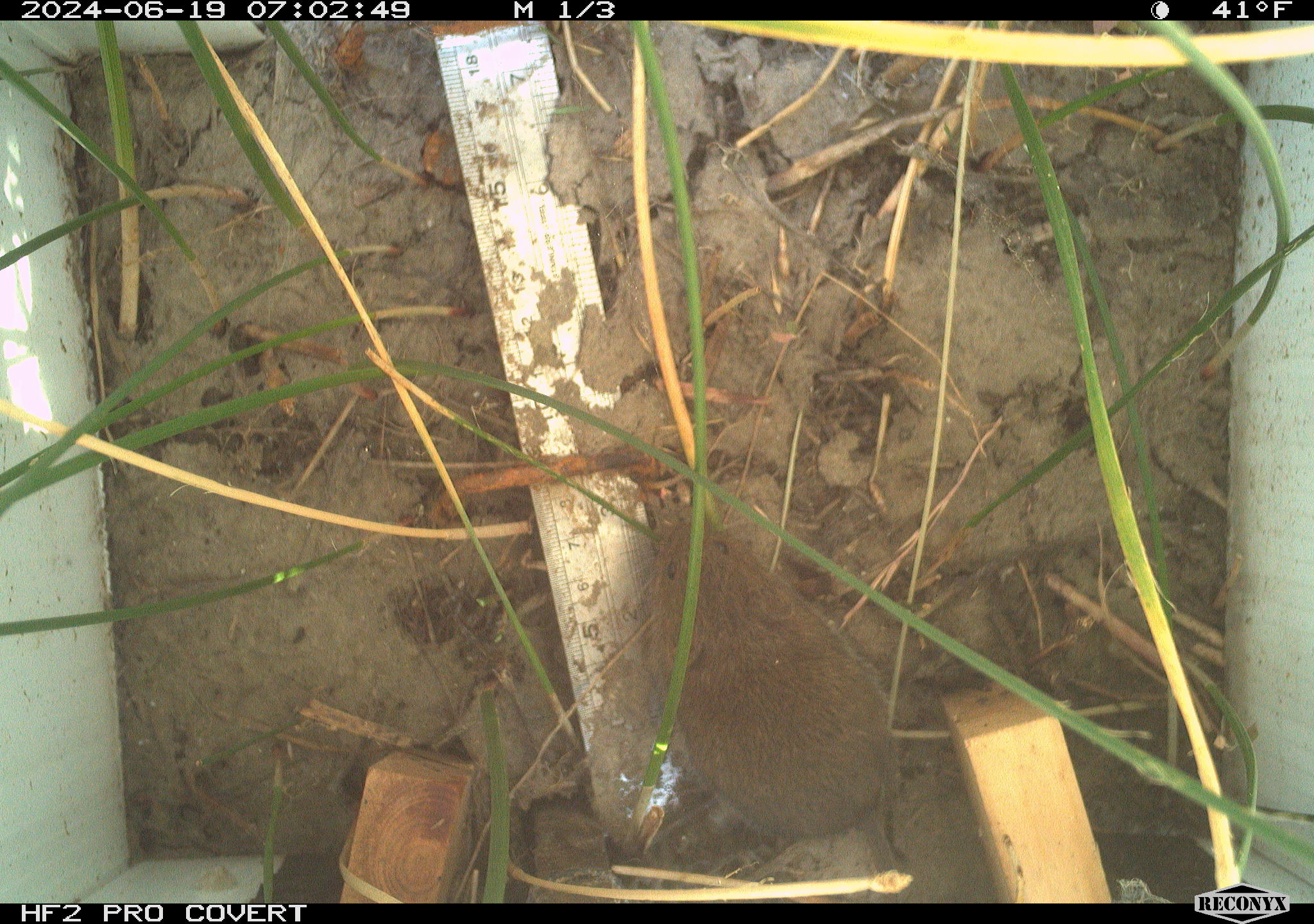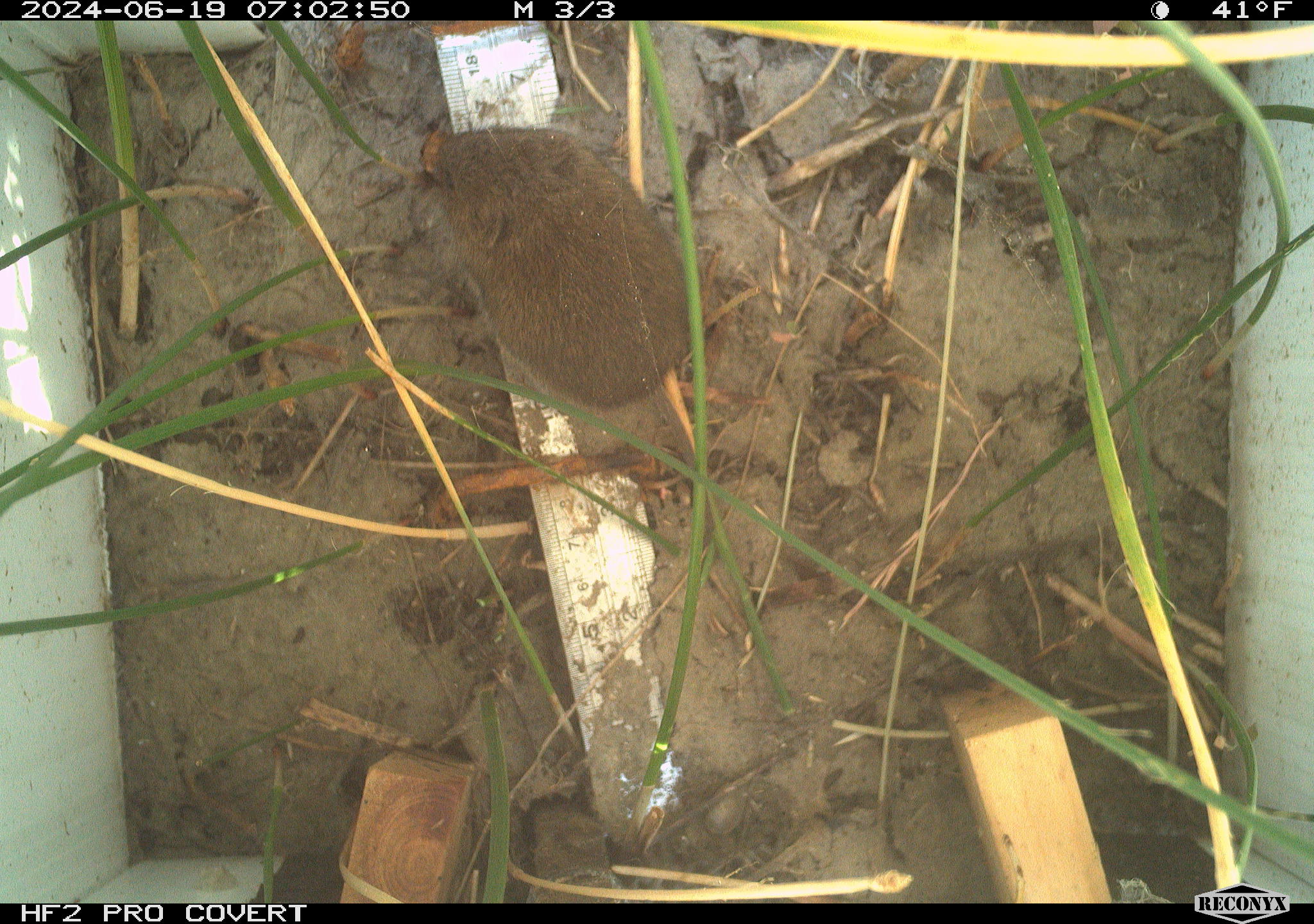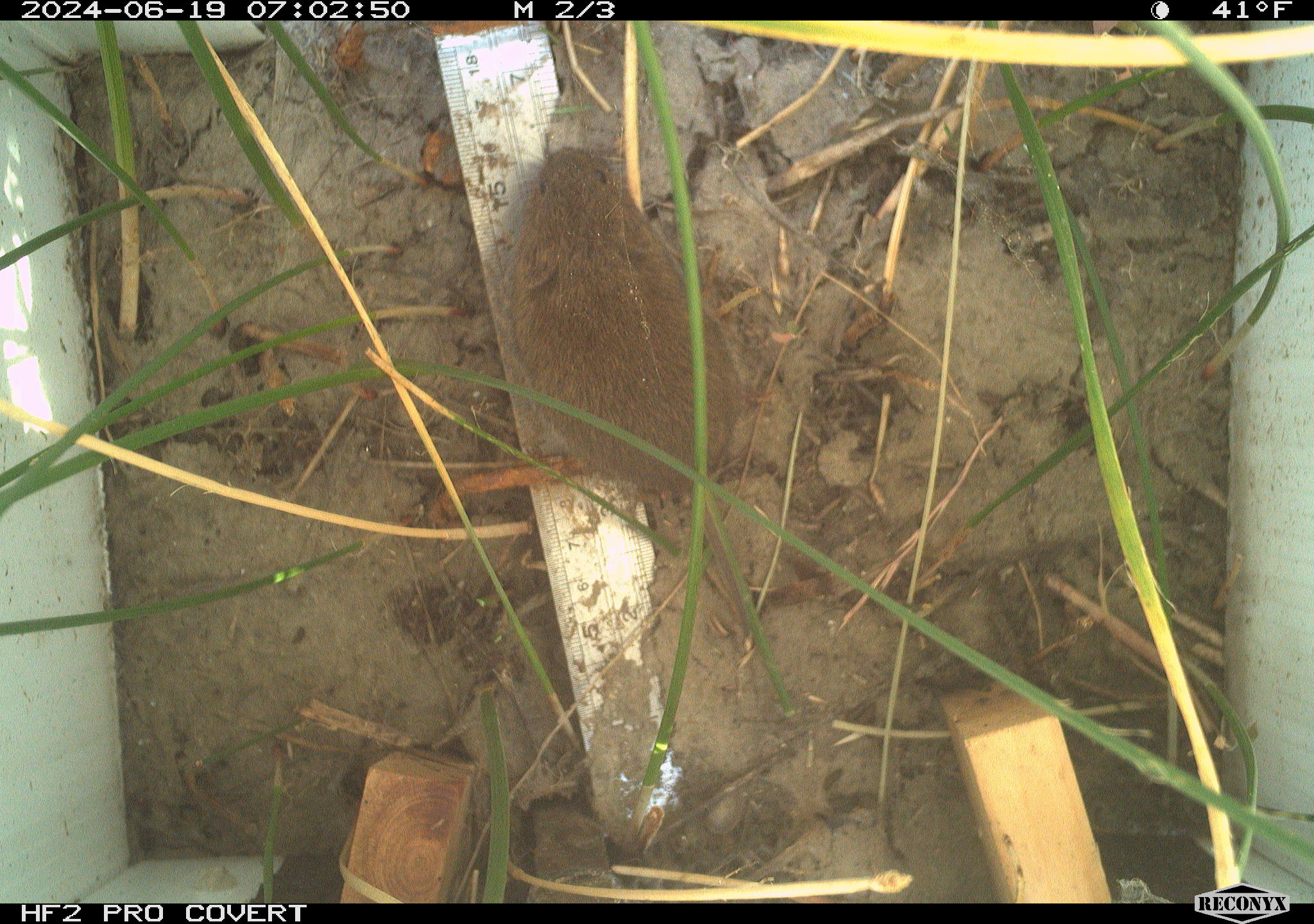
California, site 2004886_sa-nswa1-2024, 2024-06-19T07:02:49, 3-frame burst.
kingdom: Animalia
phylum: Chordata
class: Mammalia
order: Rodentia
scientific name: Rodentia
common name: rodent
Rodent (Rodentia).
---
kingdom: Animalia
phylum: Chordata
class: Mammalia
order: Rodentia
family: Cricetidae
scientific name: Arvicolinae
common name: voles, lemmings, and muskrats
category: arvicolinae subfamily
Arvicolinae subfamily (voles, lemmings, and muskrats) (Arvicolinae).